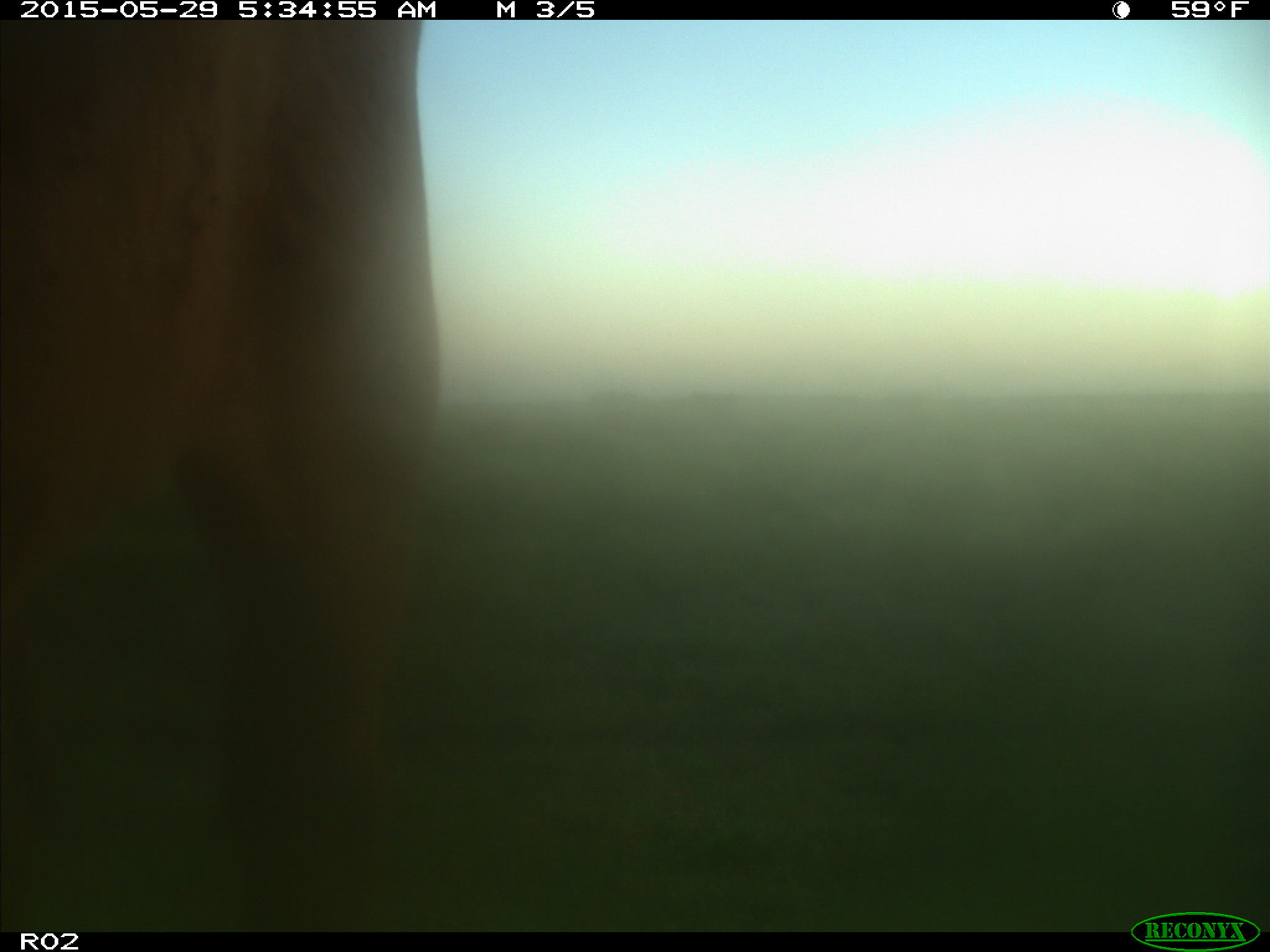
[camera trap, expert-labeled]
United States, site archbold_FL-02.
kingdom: Animalia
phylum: Chordata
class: Mammalia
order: Artiodactyla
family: Bovidae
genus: Bos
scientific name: Bos taurus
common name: domestic cow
Bos taurus (domestic cow).